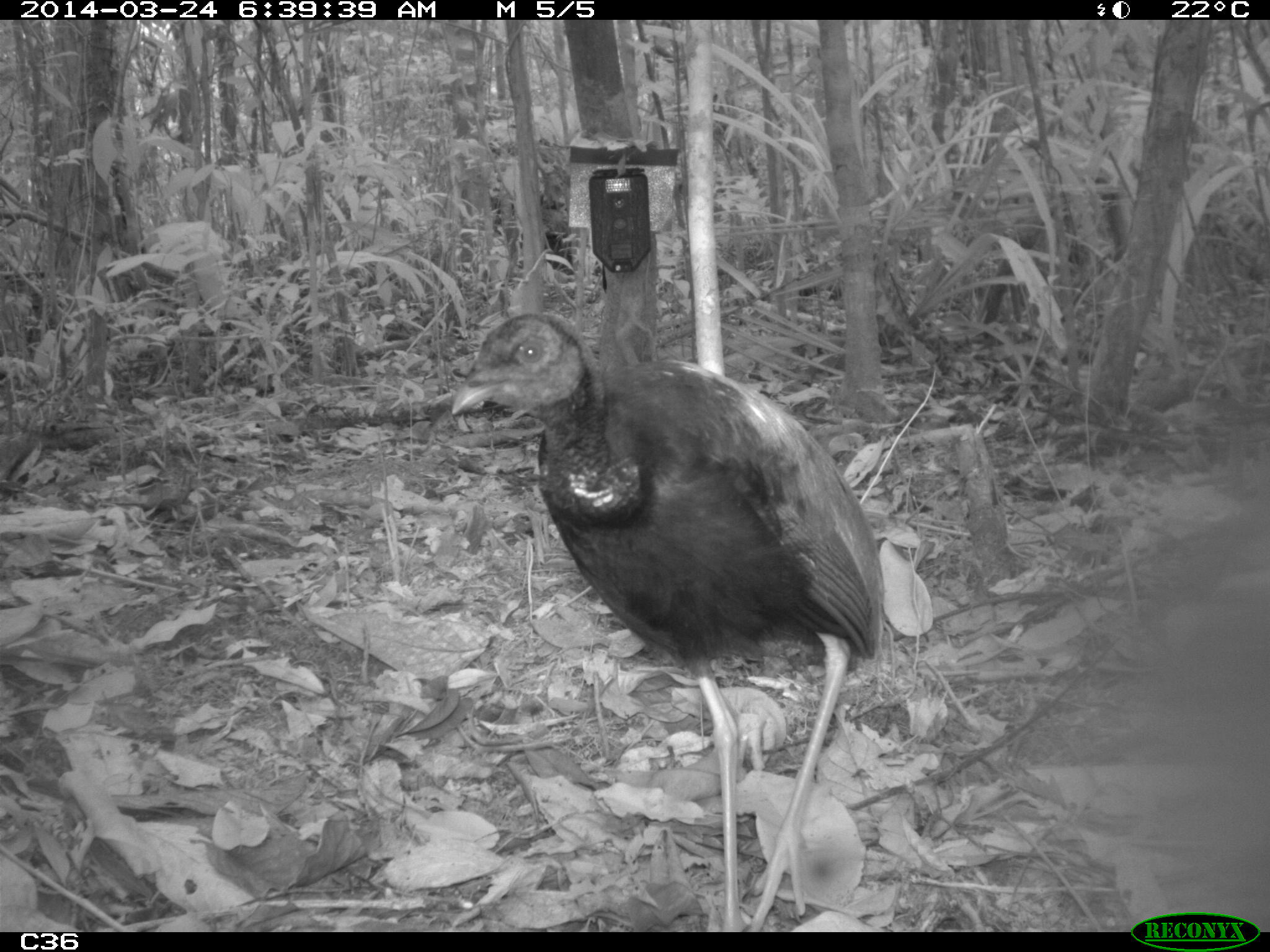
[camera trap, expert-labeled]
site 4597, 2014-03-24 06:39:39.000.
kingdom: Animalia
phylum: Chordata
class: Aves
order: Gruiformes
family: Psophiidae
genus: Psophia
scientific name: Psophia crepitans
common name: gray-winged trumpeter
Psophia crepitans (gray-winged trumpeter), count 9, age adult.